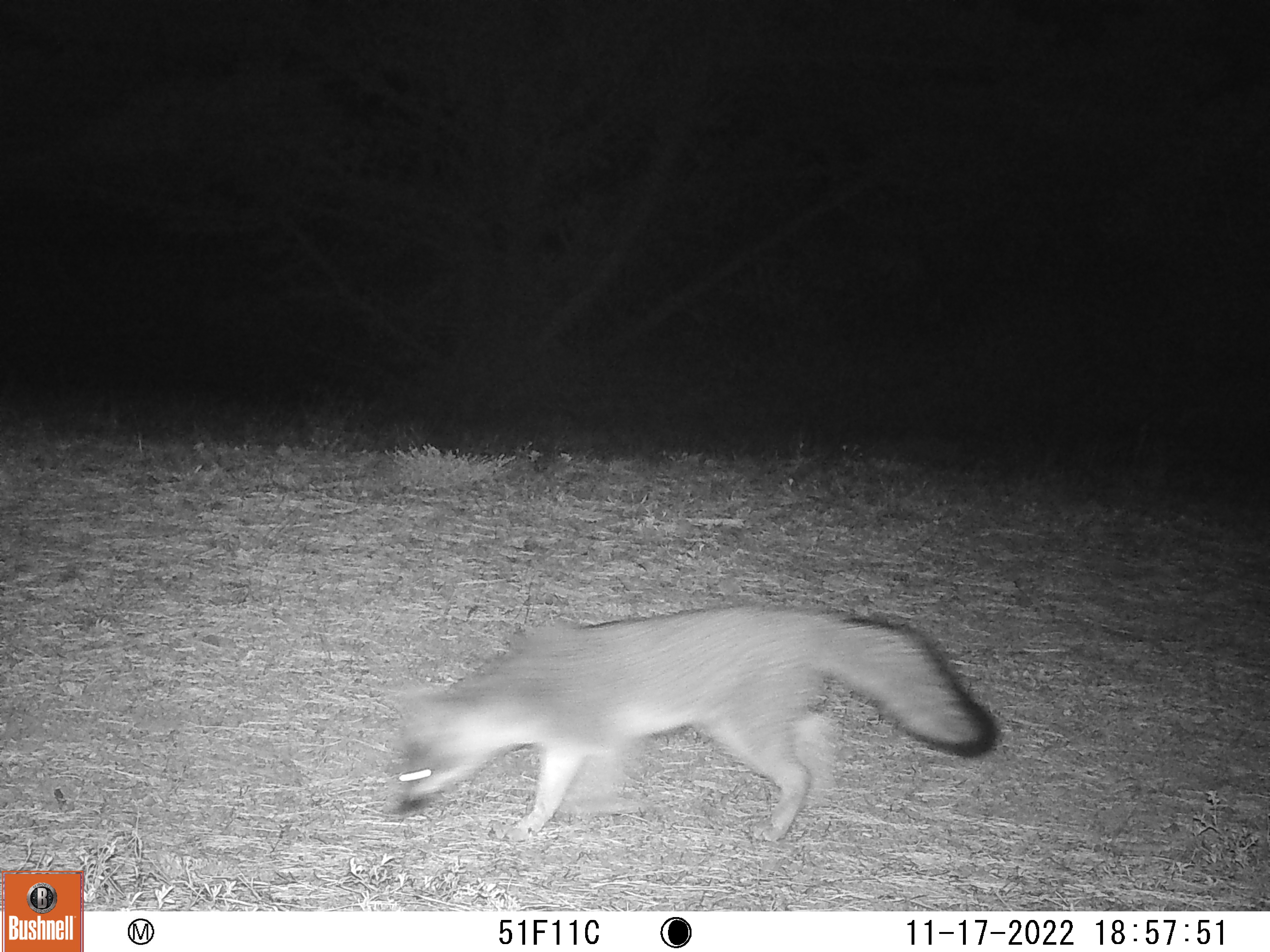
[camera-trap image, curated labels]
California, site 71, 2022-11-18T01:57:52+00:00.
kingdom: Animalia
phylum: Chordata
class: Mammalia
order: Carnivora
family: Canidae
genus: Urocyon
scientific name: Urocyon cinereoargenteus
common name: gray fox